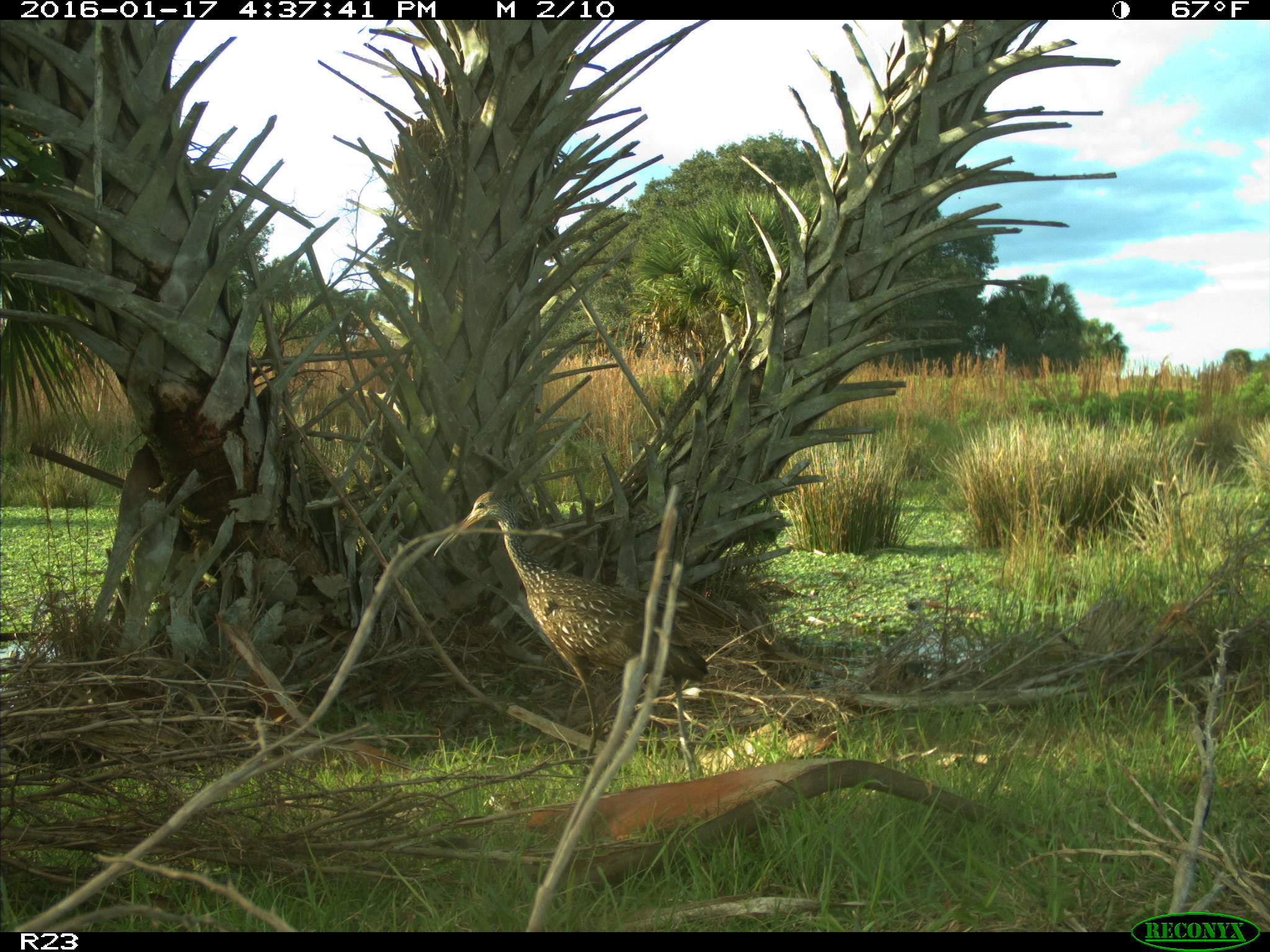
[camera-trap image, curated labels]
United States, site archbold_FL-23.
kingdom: Animalia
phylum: Chordata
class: Aves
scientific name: Aves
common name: birds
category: unidentified bird